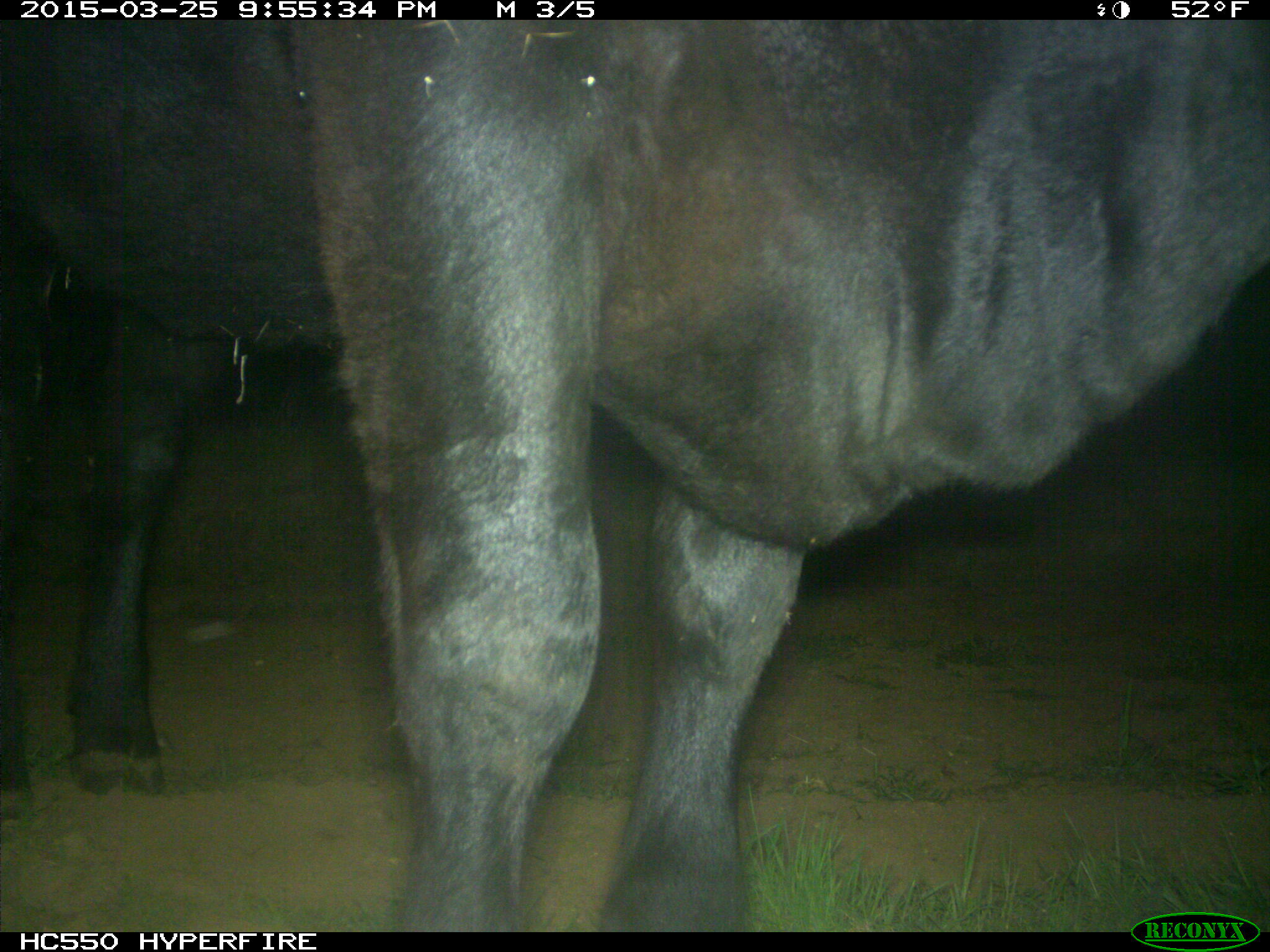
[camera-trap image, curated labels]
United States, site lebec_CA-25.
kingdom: Animalia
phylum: Chordata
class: Mammalia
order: Artiodactyla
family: Bovidae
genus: Bos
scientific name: Bos taurus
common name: domestic cow